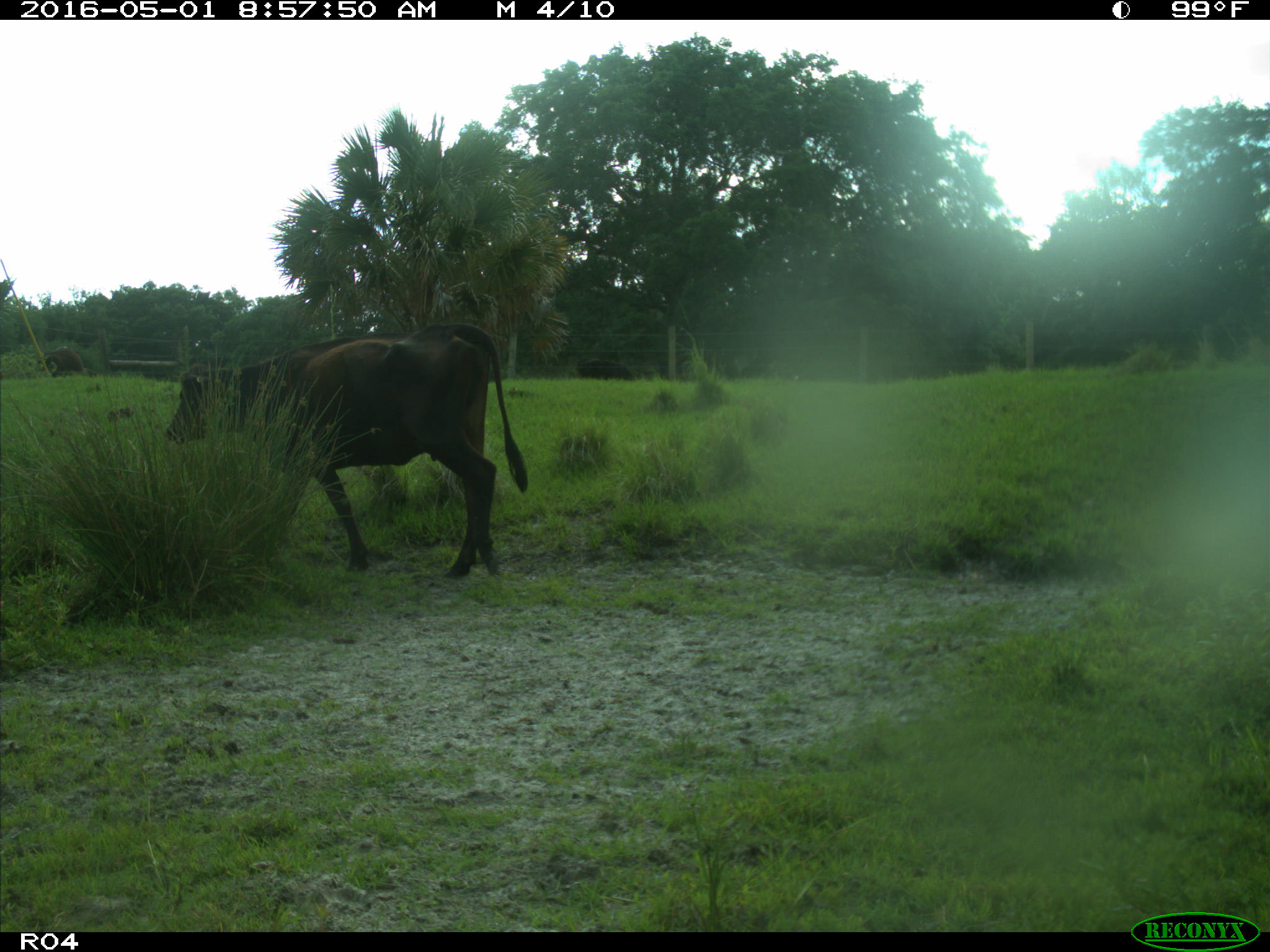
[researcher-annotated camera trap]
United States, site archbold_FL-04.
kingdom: Animalia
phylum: Chordata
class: Mammalia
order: Artiodactyla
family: Bovidae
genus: Bos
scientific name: Bos taurus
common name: domestic cow